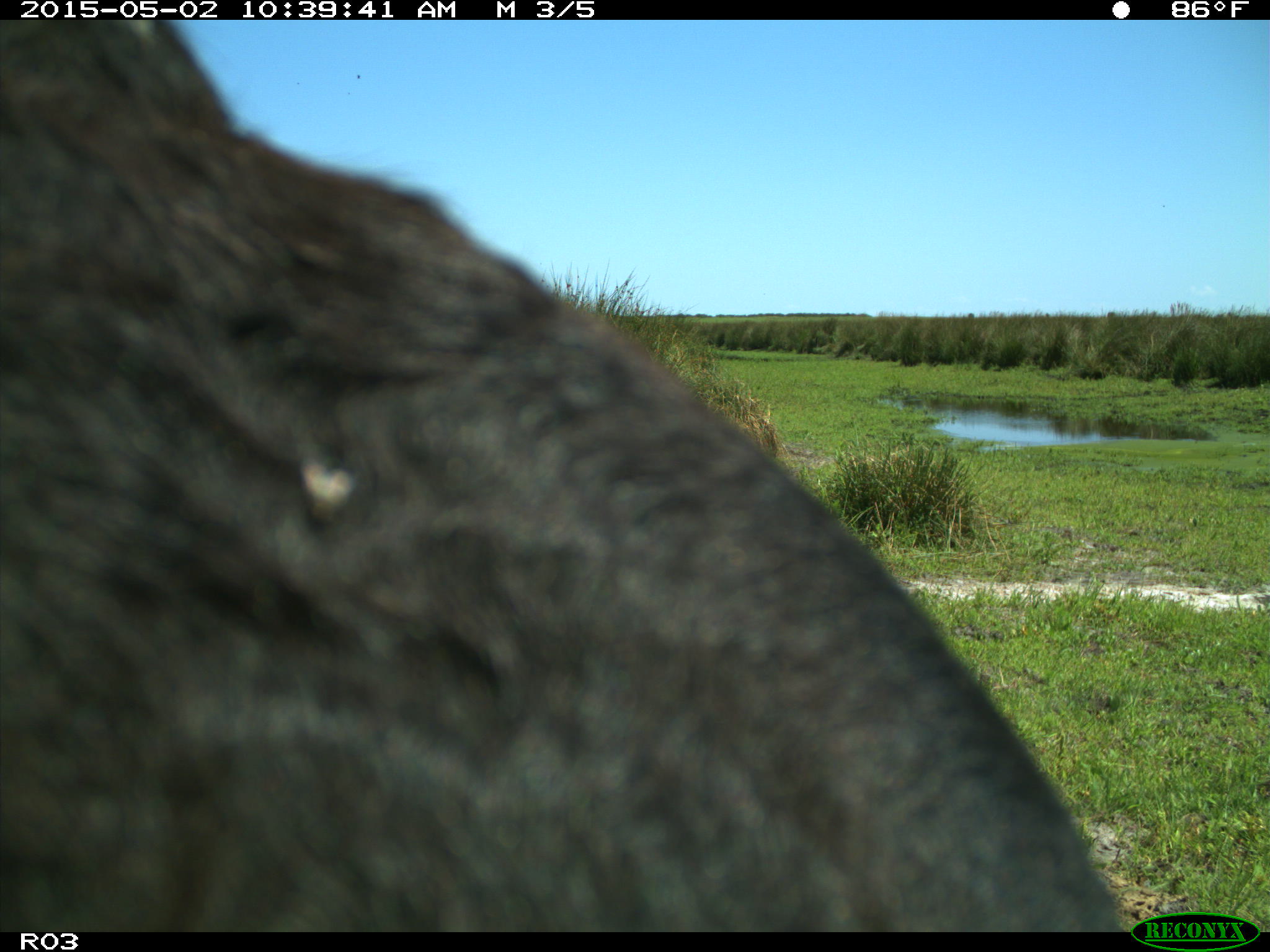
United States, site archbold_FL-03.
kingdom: Animalia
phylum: Chordata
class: Mammalia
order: Artiodactyla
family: Bovidae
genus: Bos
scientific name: Bos taurus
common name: domestic cow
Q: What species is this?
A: Bos taurus (domestic cow).